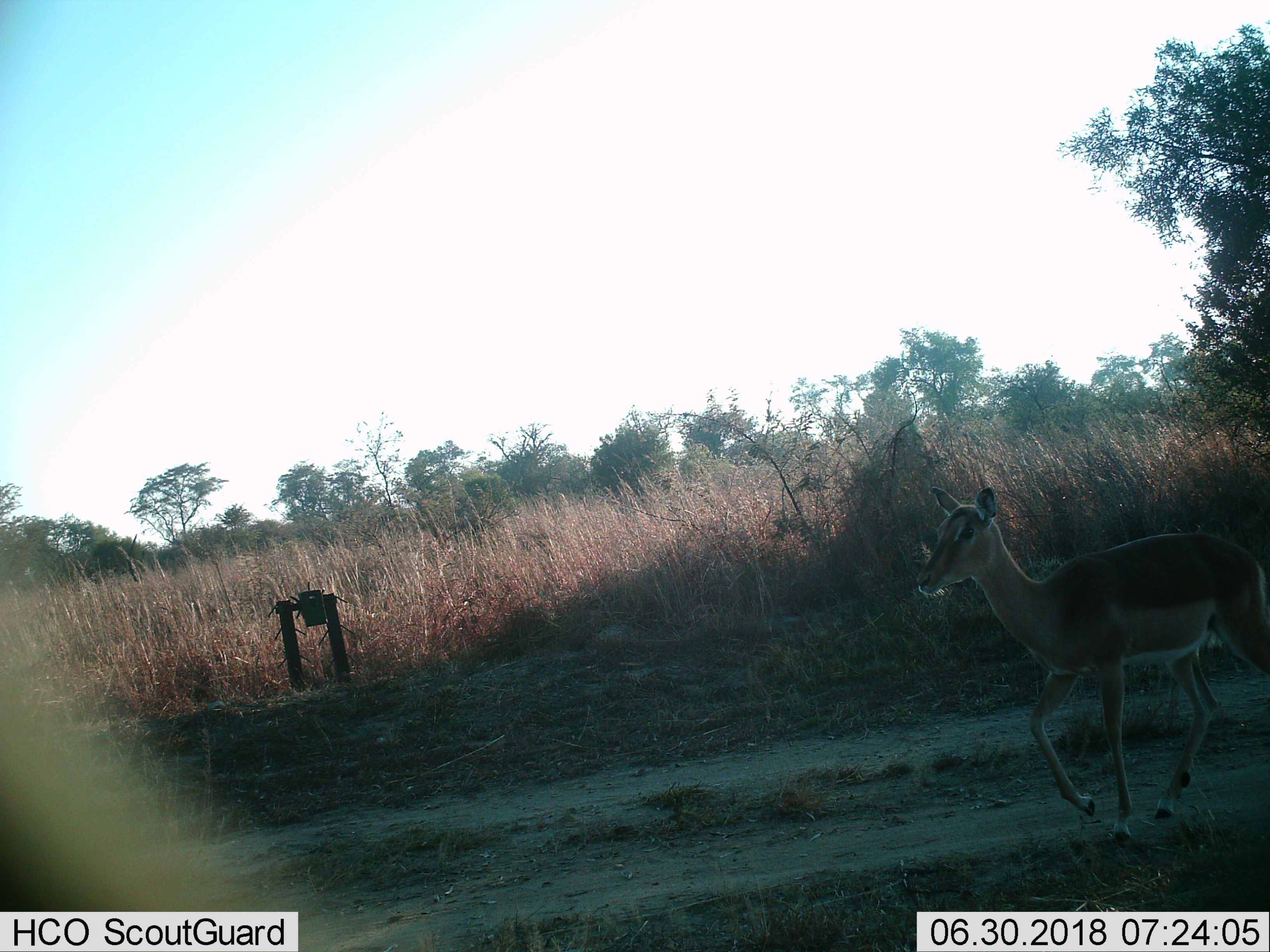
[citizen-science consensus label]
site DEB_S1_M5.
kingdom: Animalia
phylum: Chordata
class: Mammalia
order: Artiodactyla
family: Bovidae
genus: Aepyceros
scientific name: Aepyceros melampus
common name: impala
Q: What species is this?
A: Impala (Aepyceros melampus).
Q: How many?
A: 1.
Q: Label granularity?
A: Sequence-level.